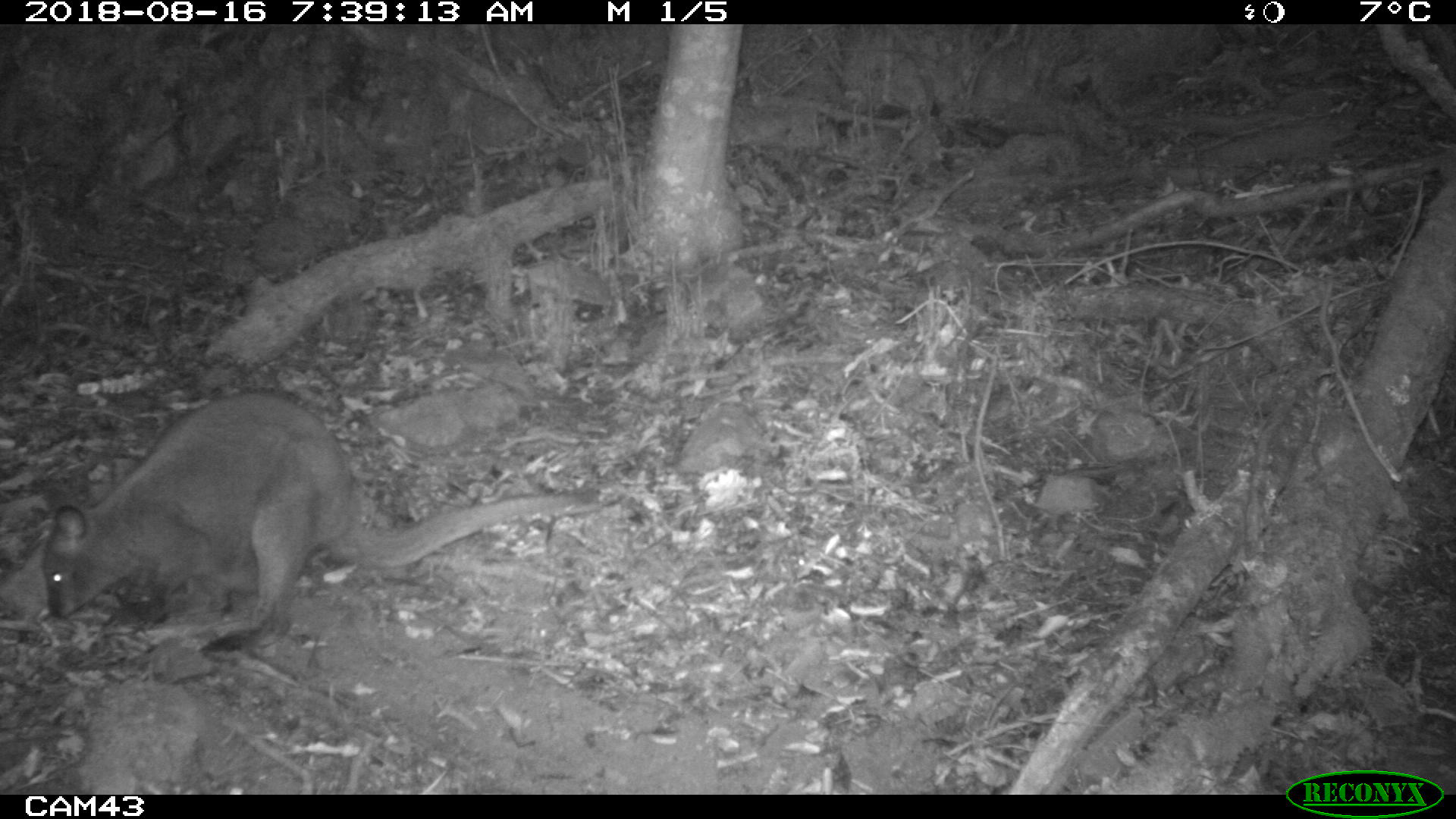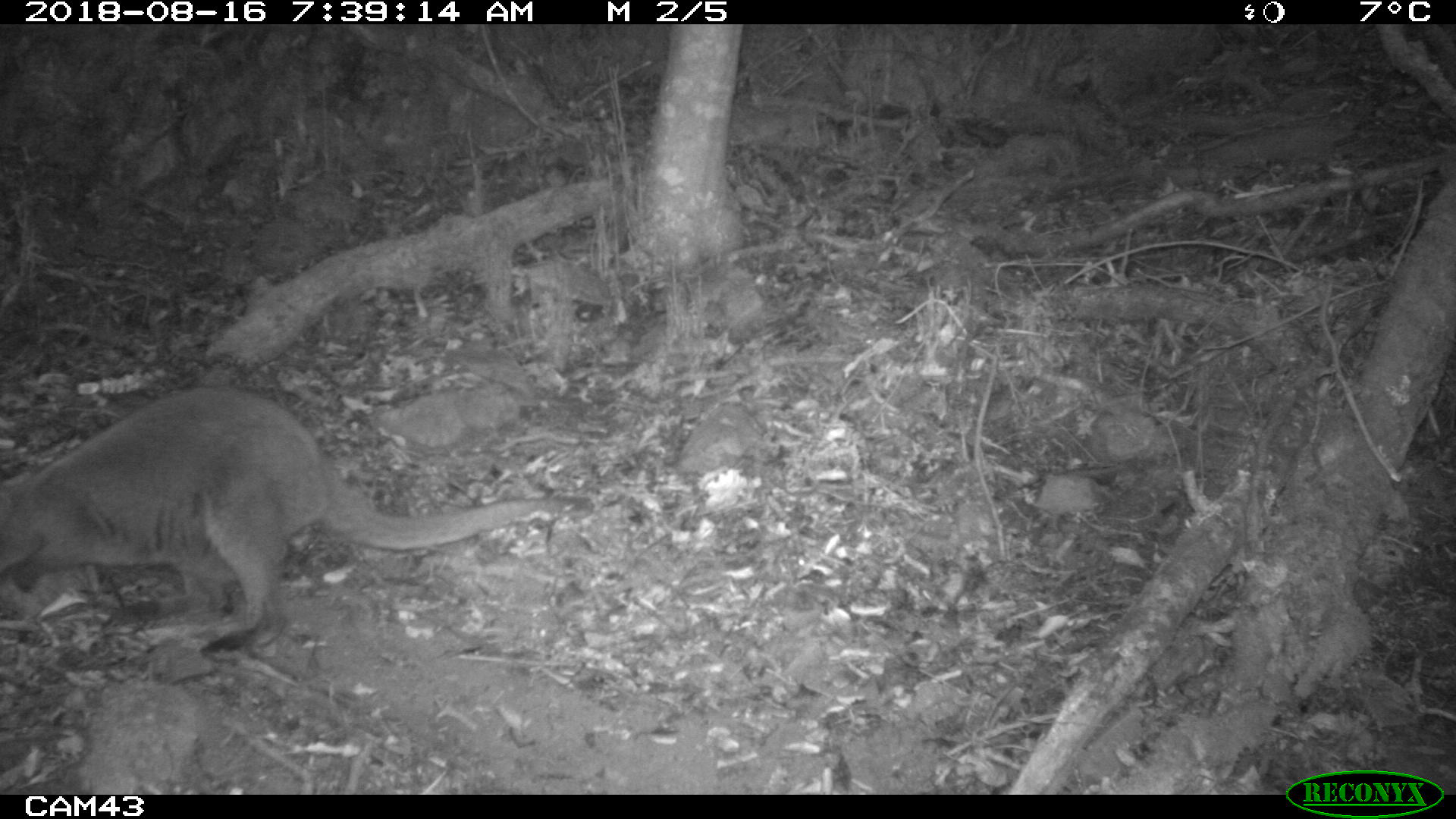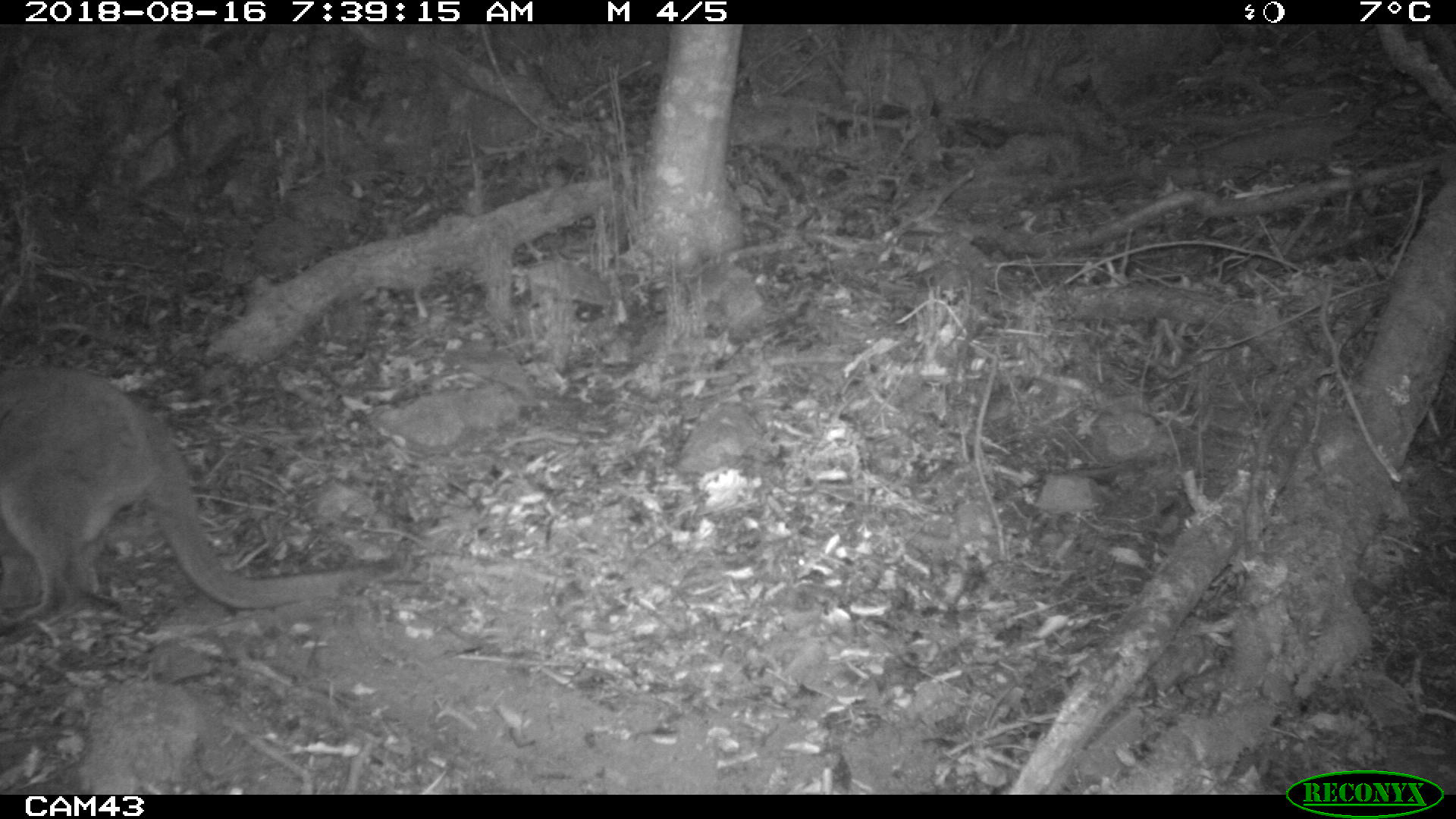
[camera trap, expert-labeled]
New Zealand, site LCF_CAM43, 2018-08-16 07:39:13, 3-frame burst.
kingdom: Animalia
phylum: Chordata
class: Mammalia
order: Diprotodontia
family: Macropodidae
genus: Notamacropus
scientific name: Notamacropus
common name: wallaby